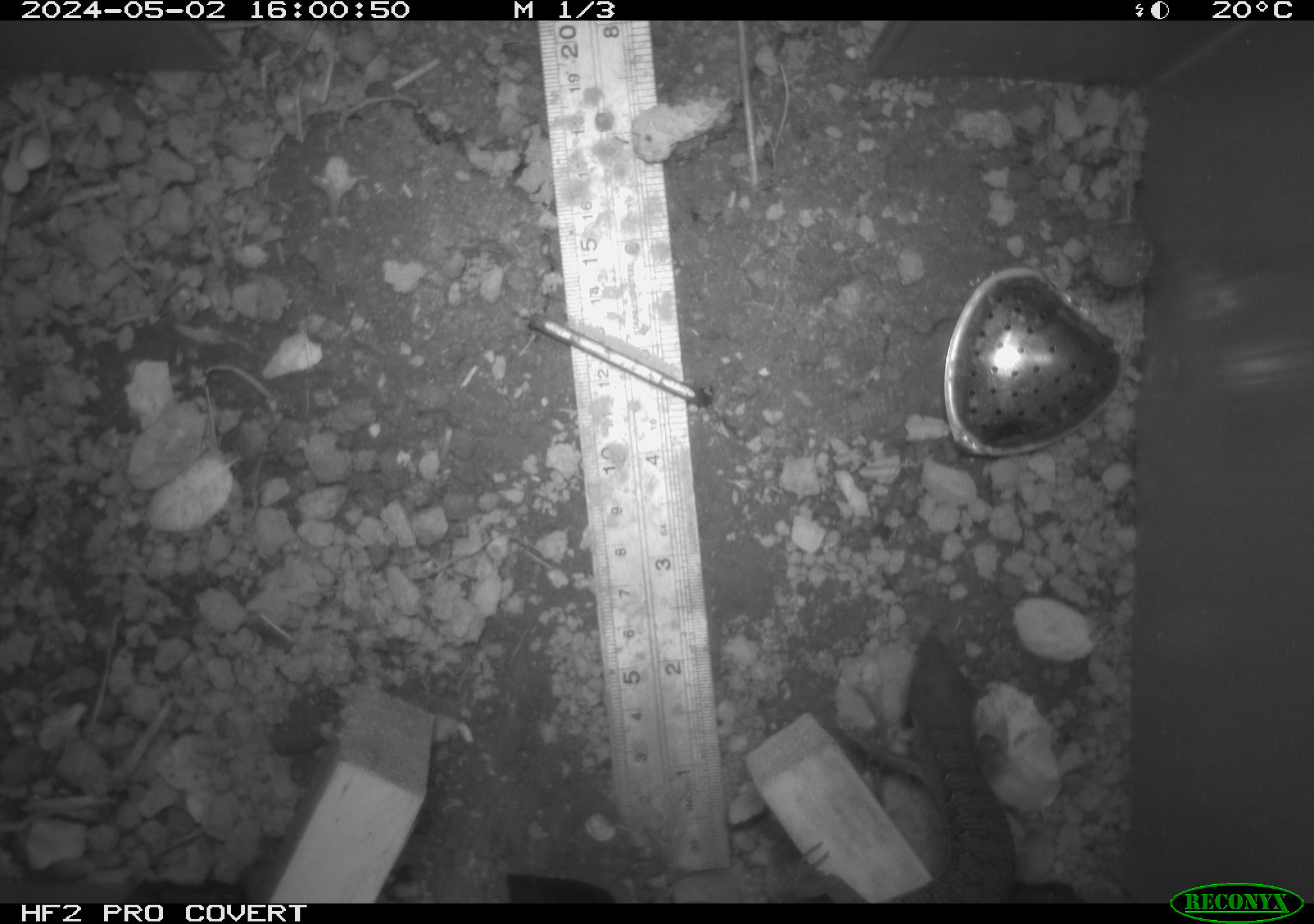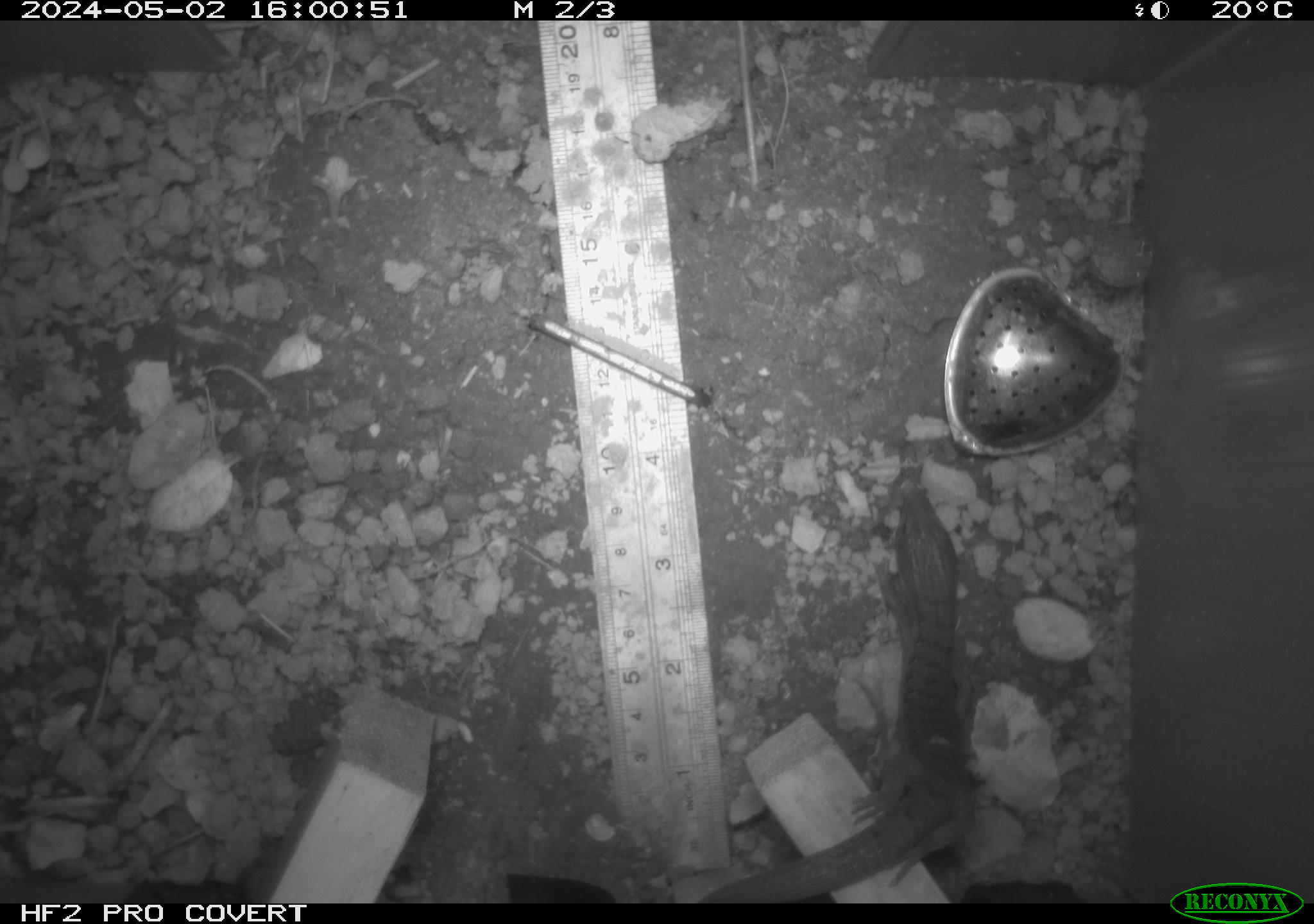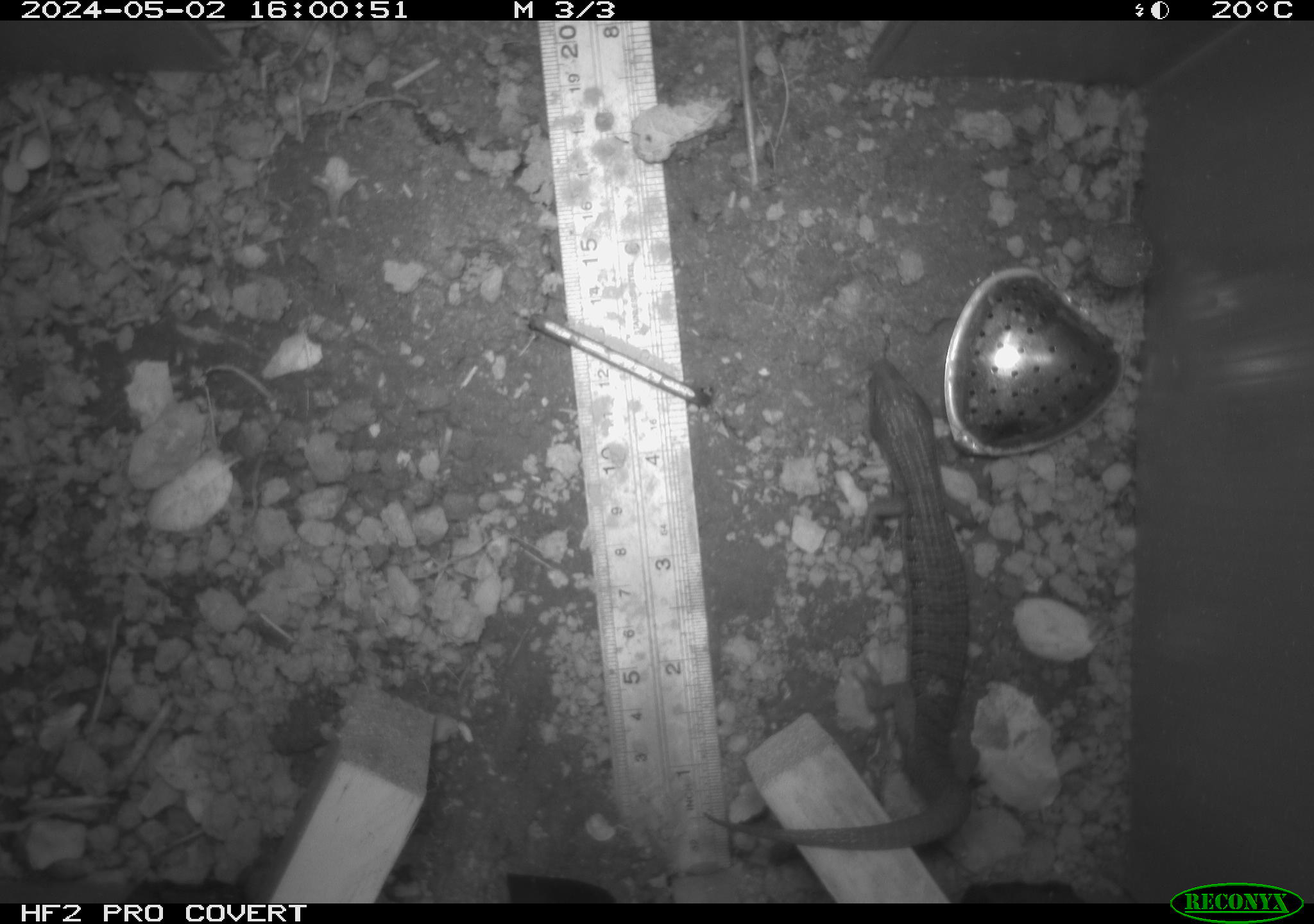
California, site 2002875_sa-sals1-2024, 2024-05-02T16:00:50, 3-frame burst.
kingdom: Animalia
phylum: Chordata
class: Reptilia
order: Squamata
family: Anguidae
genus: Elgaria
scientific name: Elgaria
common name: alligator lizards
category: elgaria species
Elgaria species (alligator lizards) (Elgaria).